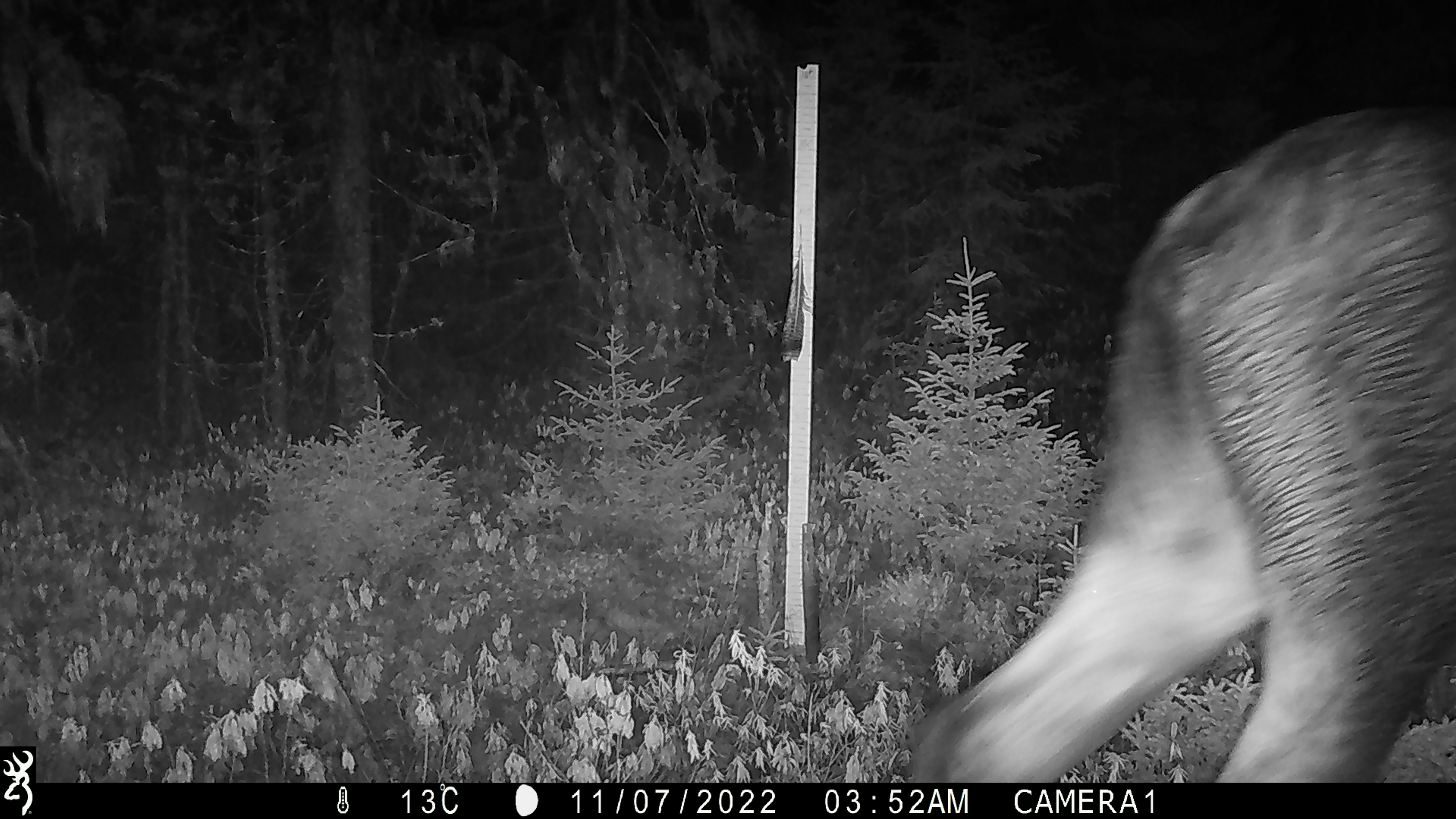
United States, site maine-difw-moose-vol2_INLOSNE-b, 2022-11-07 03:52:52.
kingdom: Animalia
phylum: Chordata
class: Mammalia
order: Artiodactyla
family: Cervidae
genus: Alces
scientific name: Alces alces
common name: moose